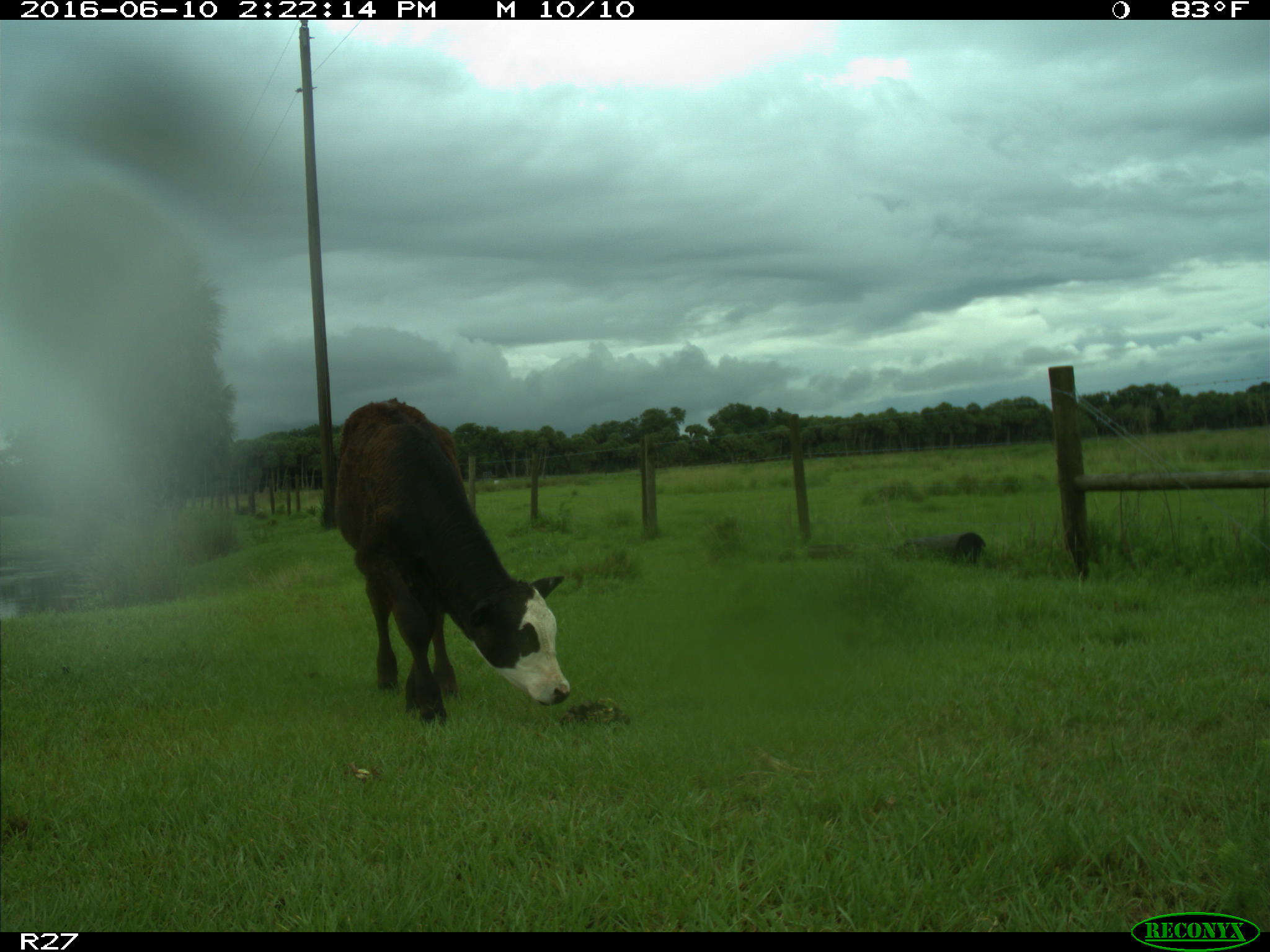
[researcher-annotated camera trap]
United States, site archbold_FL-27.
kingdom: Animalia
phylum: Chordata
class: Mammalia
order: Artiodactyla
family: Bovidae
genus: Bos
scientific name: Bos taurus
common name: domestic cow